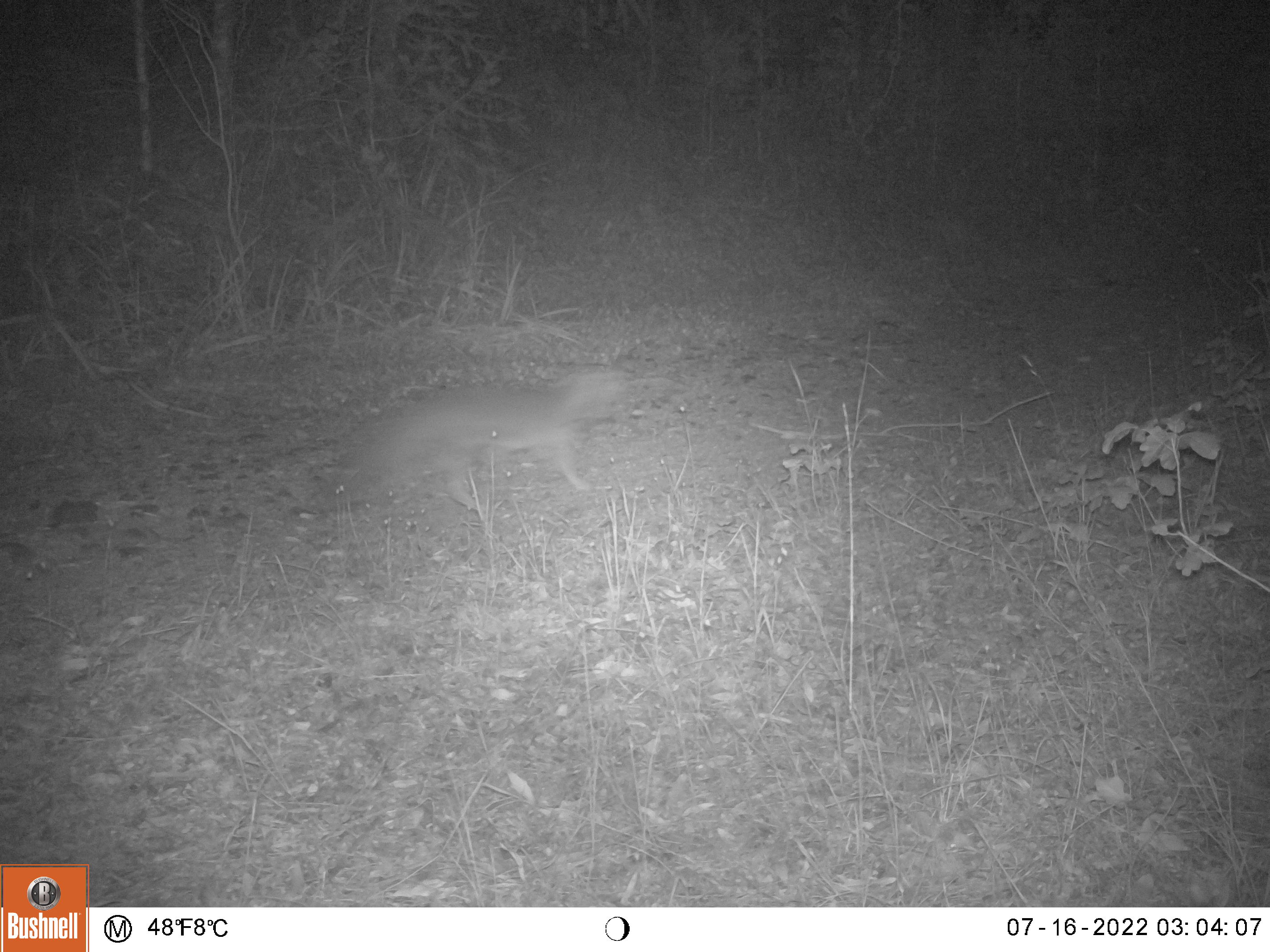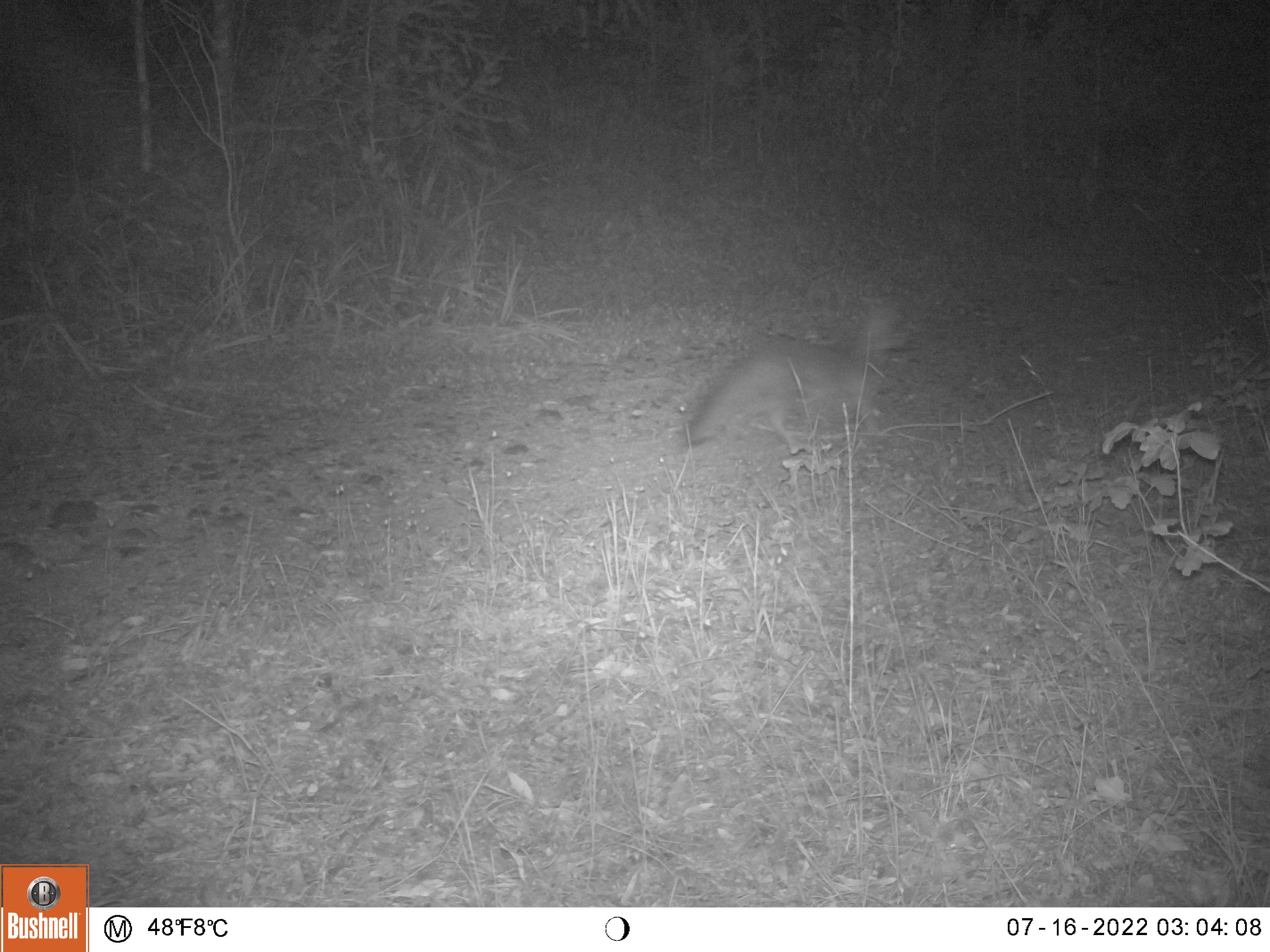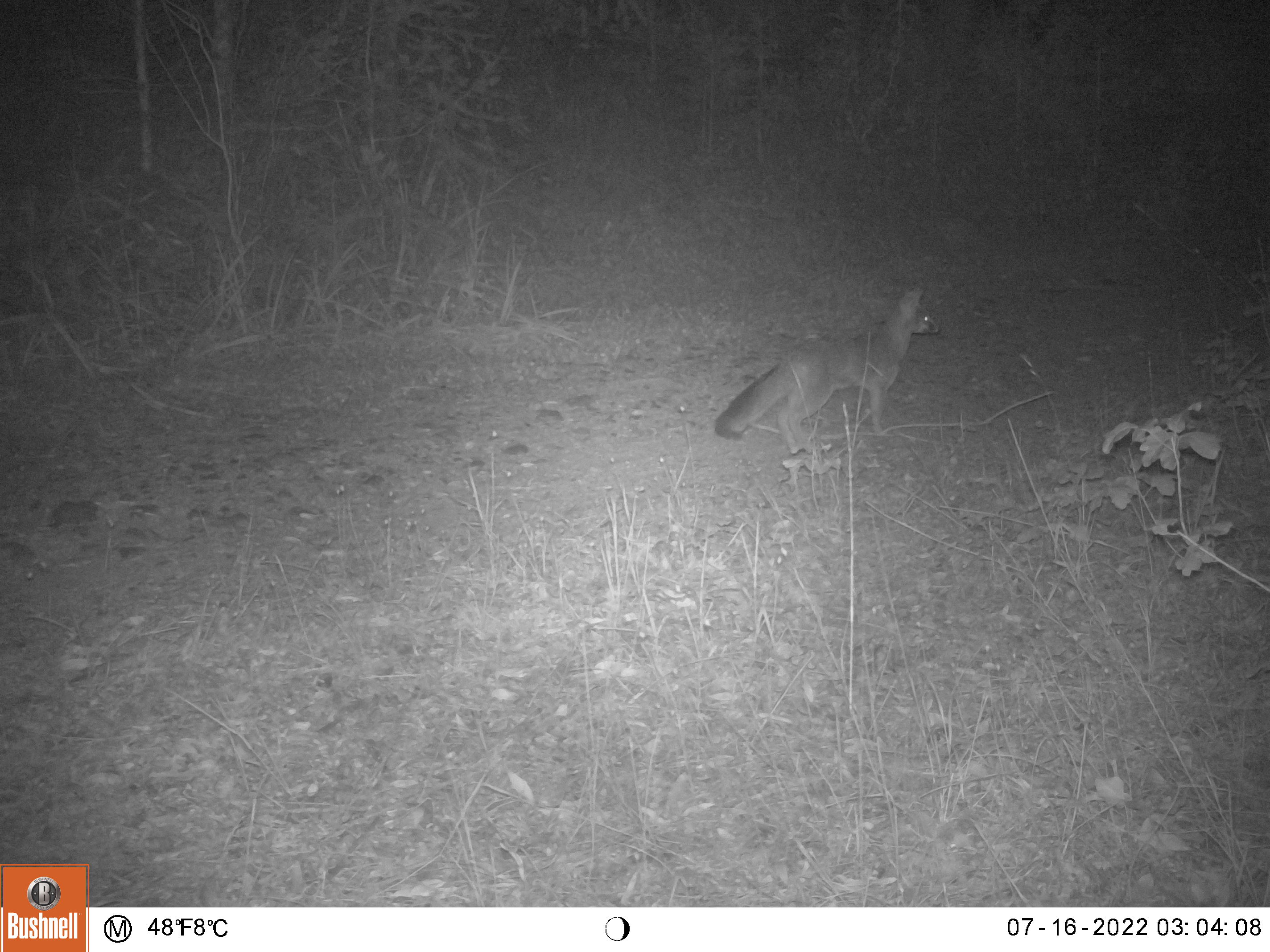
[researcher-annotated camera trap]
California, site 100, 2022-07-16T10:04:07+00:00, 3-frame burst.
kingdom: Animalia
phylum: Chordata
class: Mammalia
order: Carnivora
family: Canidae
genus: Urocyon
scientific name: Urocyon cinereoargenteus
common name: gray fox